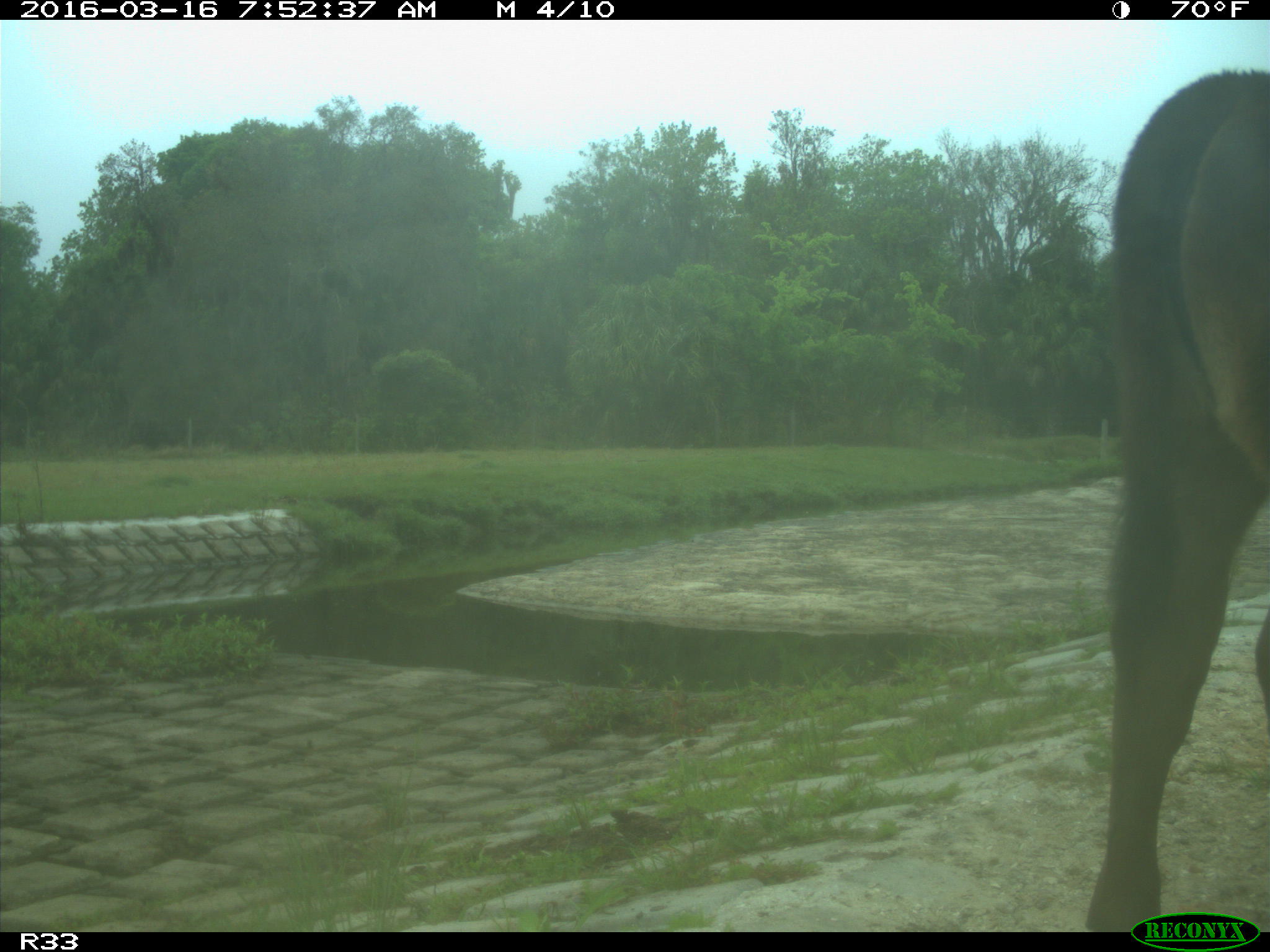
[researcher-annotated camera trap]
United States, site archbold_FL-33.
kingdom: Animalia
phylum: Chordata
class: Mammalia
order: Artiodactyla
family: Bovidae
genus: Bos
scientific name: Bos taurus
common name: domestic cow